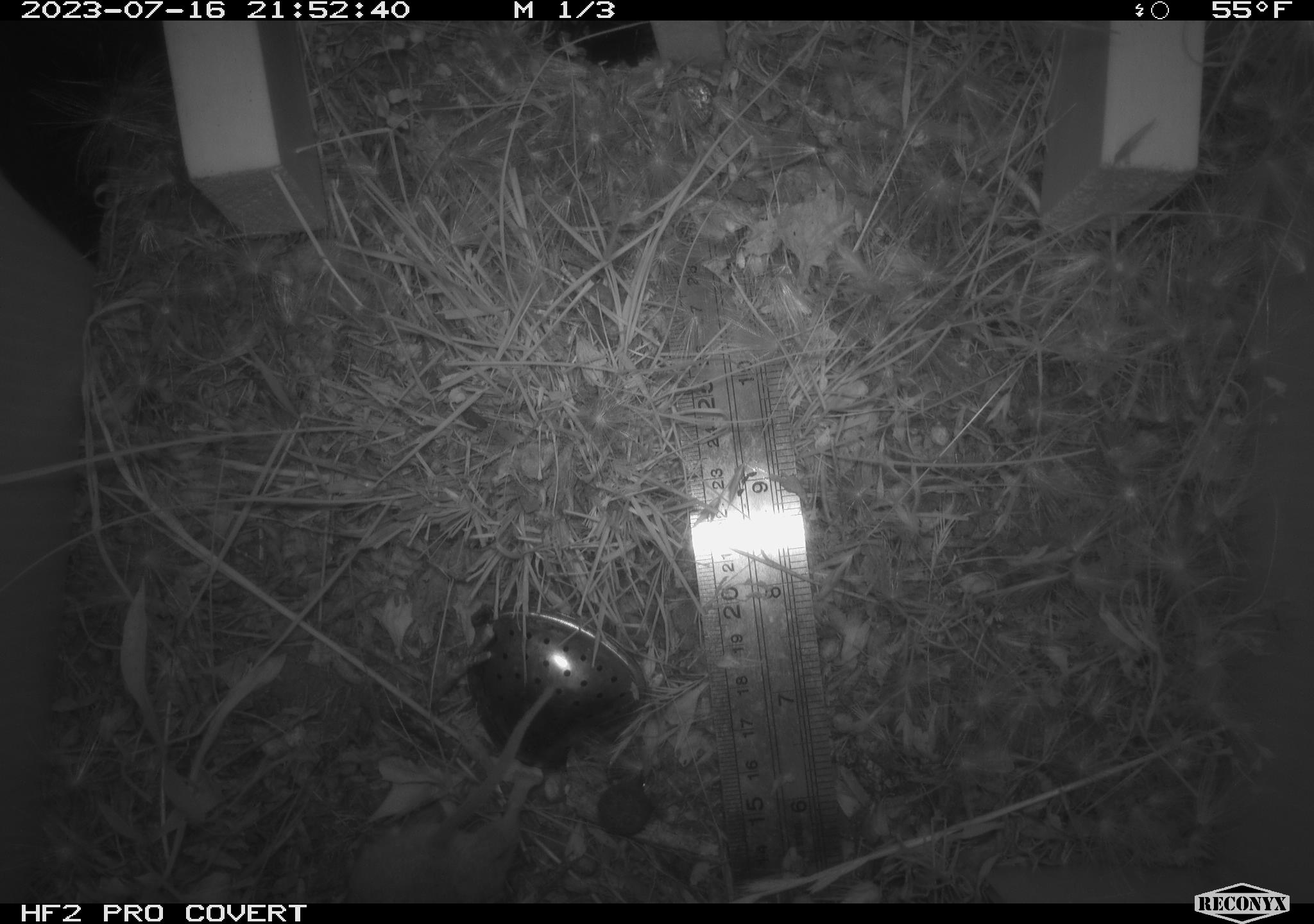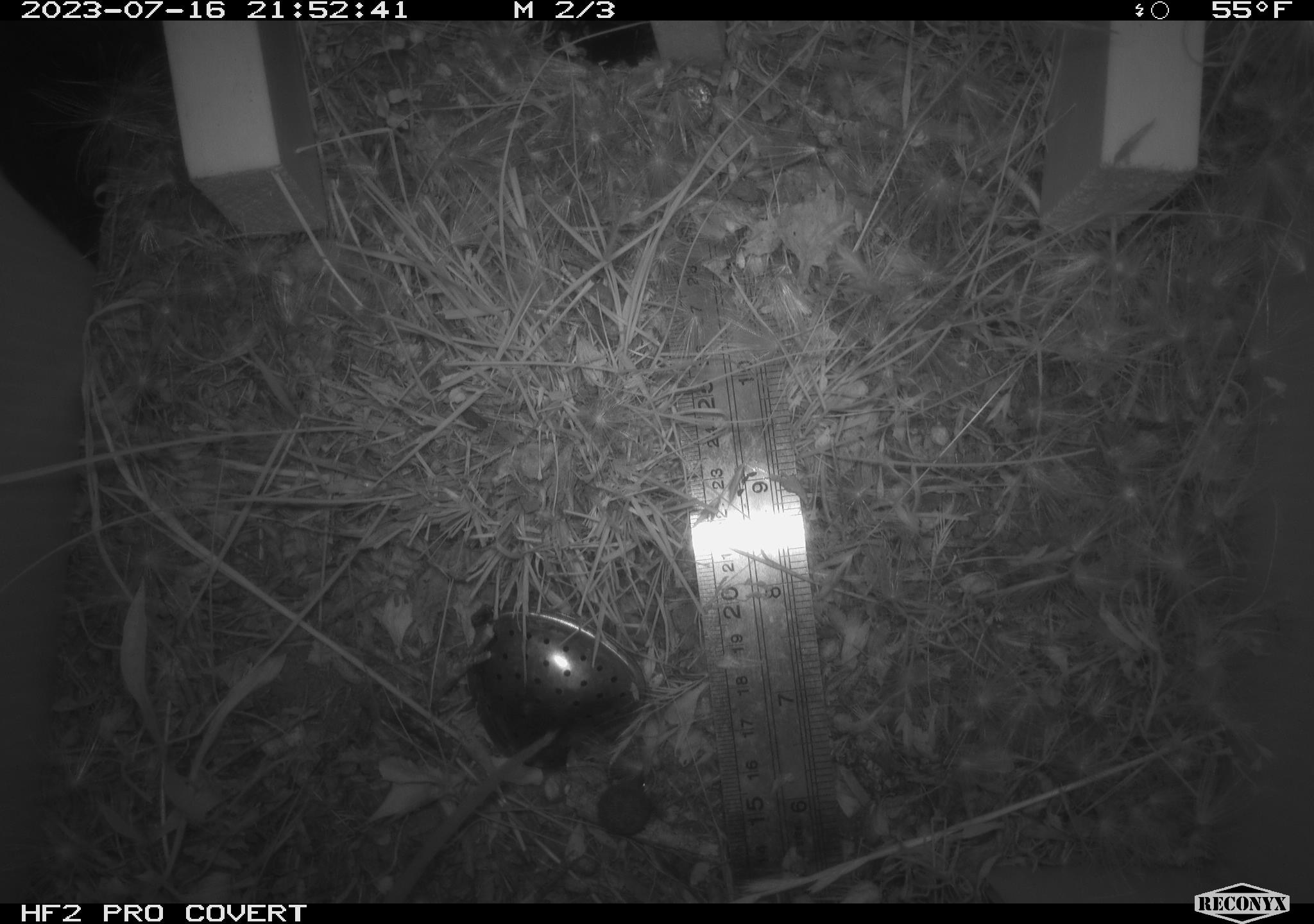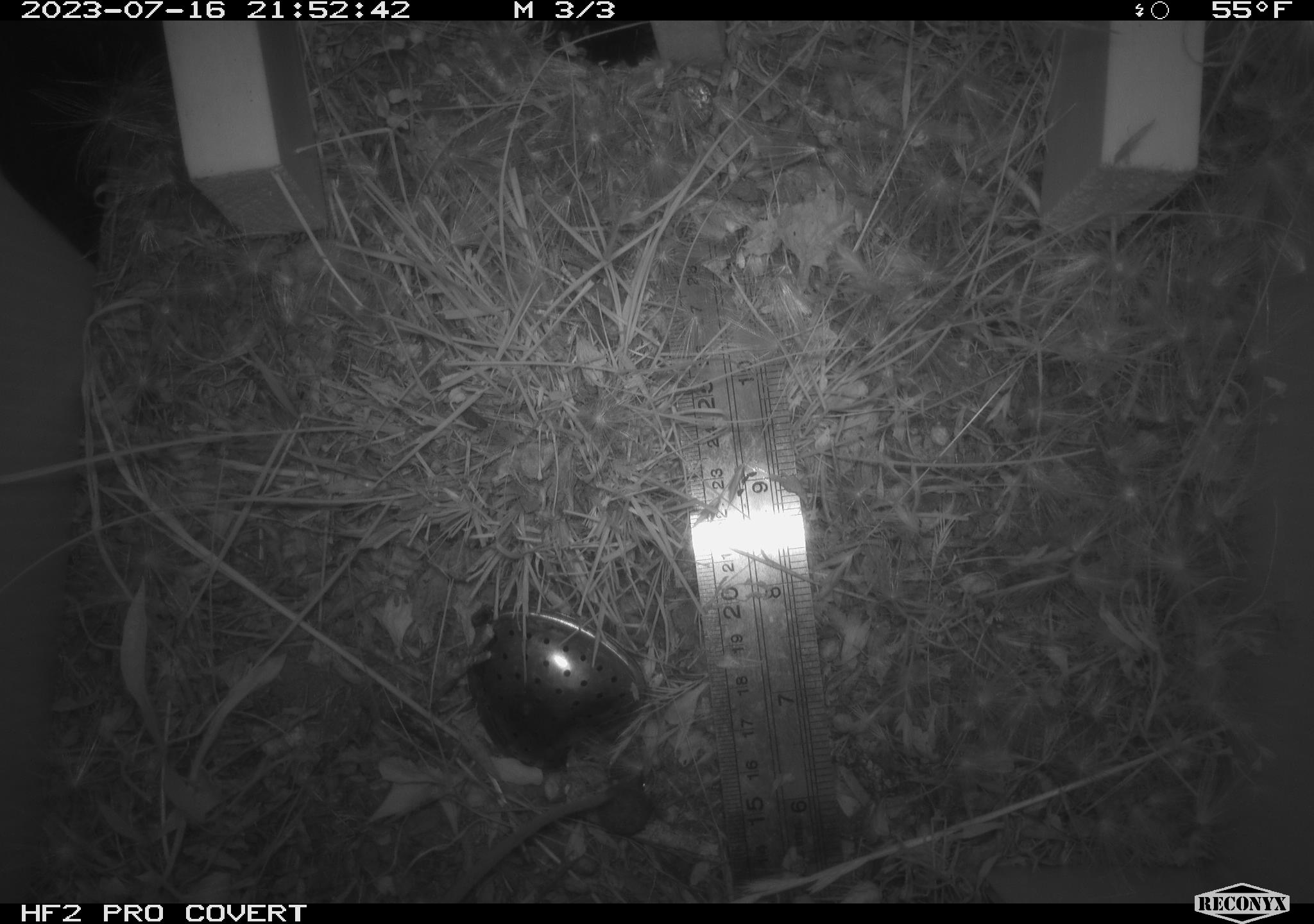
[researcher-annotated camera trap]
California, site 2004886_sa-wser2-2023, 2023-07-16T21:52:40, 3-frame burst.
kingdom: Animalia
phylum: Chordata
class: Mammalia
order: Rodentia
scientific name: Rodentia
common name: mouse species